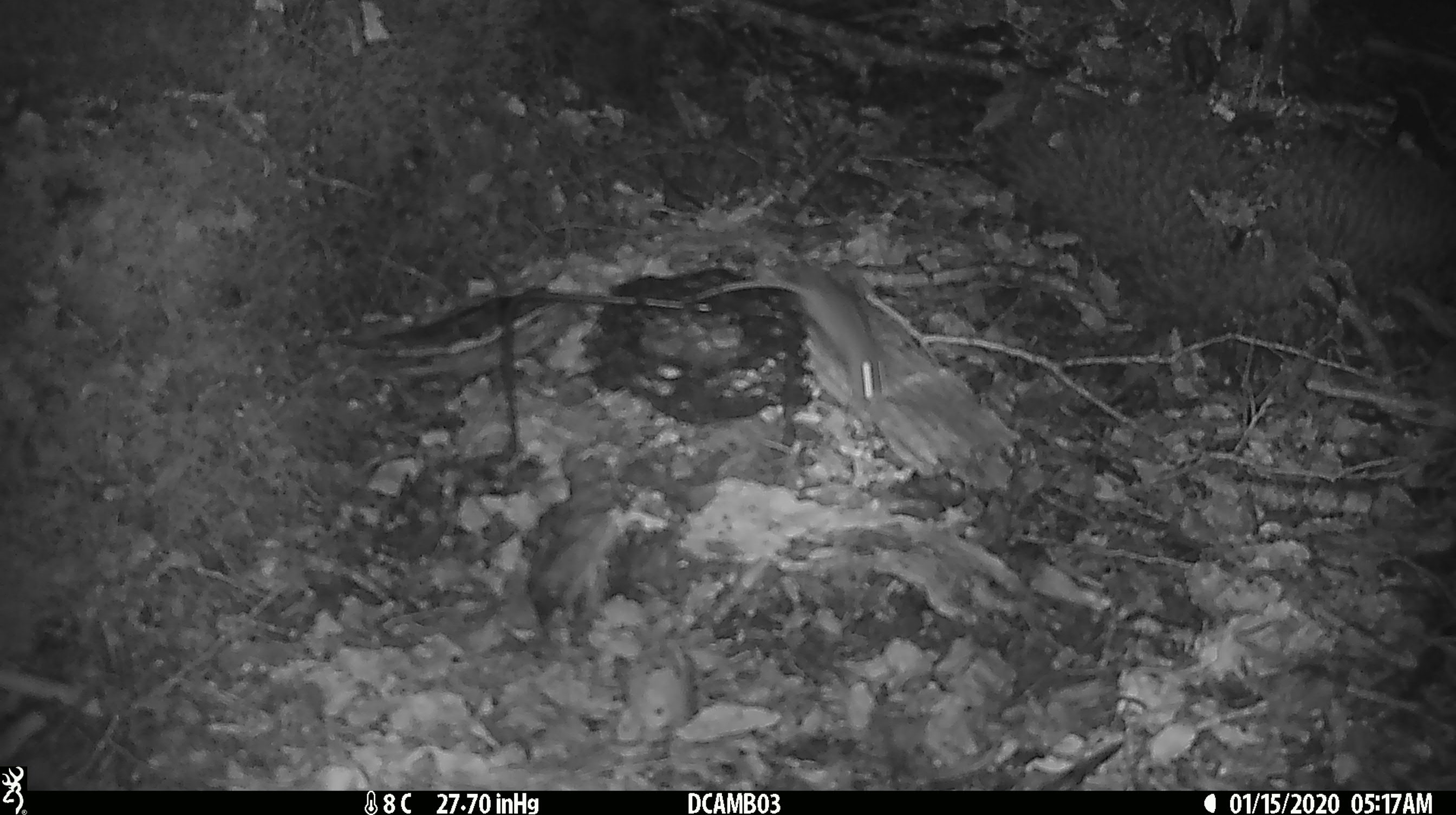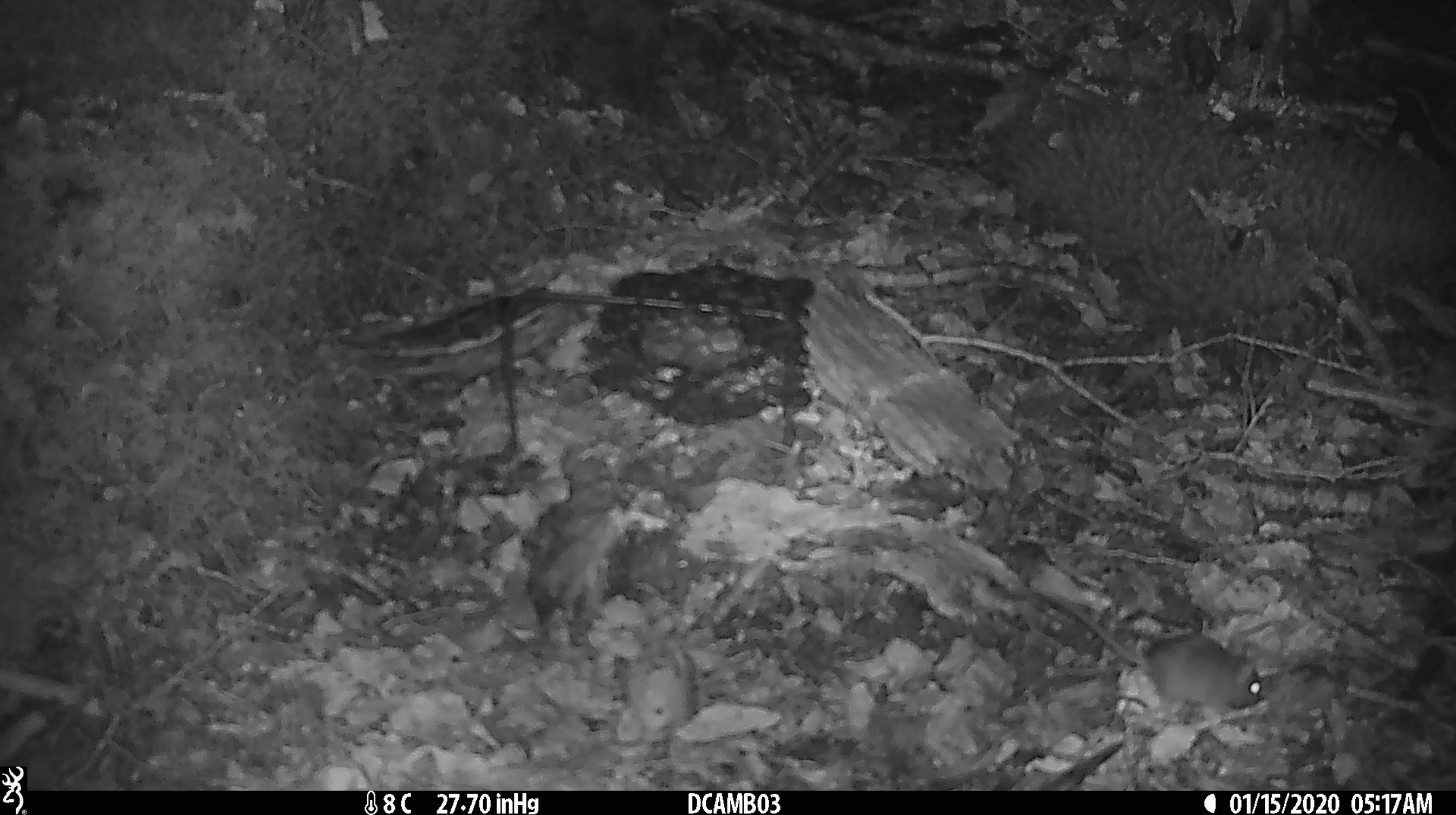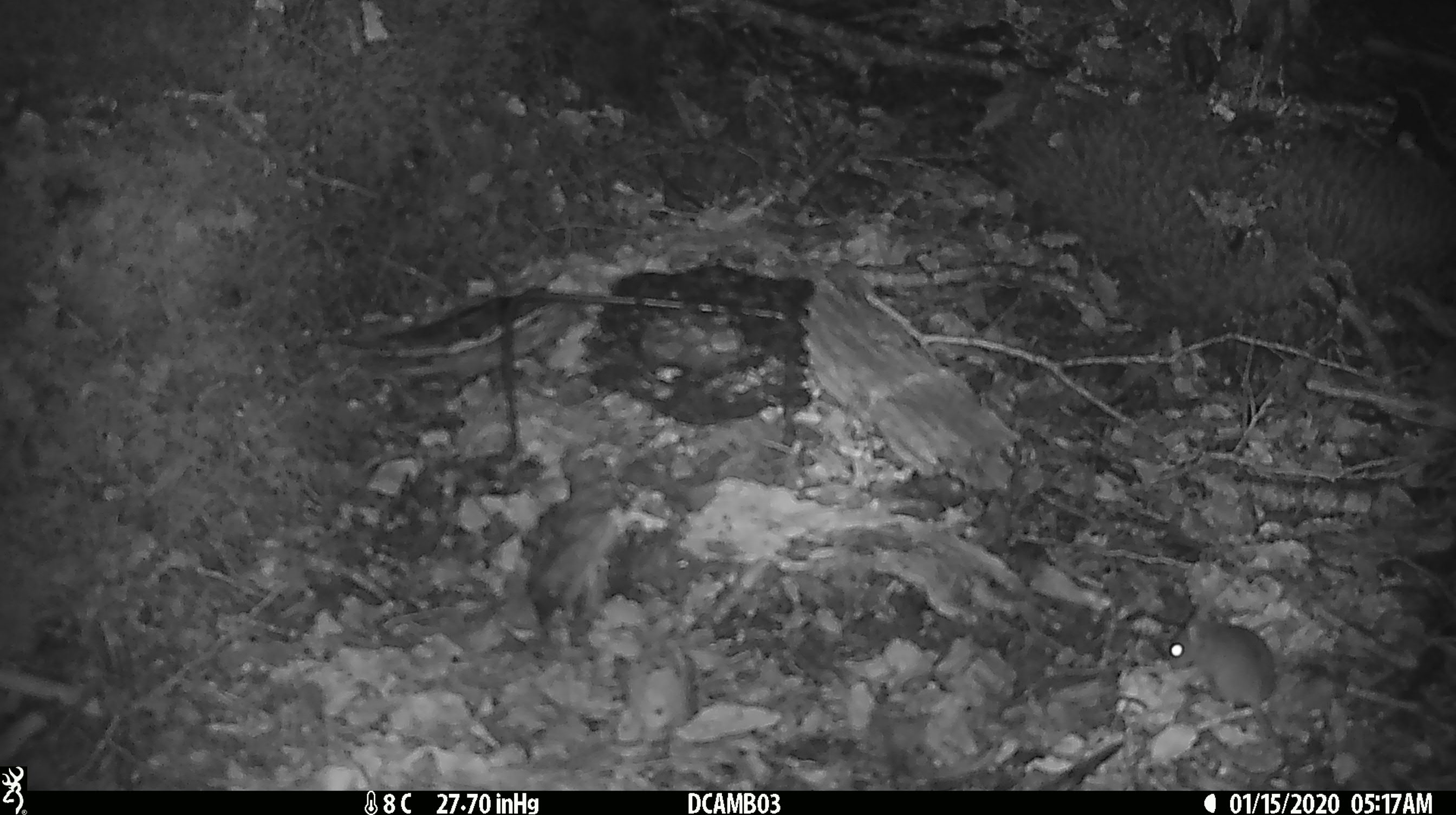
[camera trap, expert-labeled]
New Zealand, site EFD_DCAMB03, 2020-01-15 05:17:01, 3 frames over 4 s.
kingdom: Animalia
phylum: Chordata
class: Mammalia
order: Rodentia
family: Muridae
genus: Mus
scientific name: Mus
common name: mouse